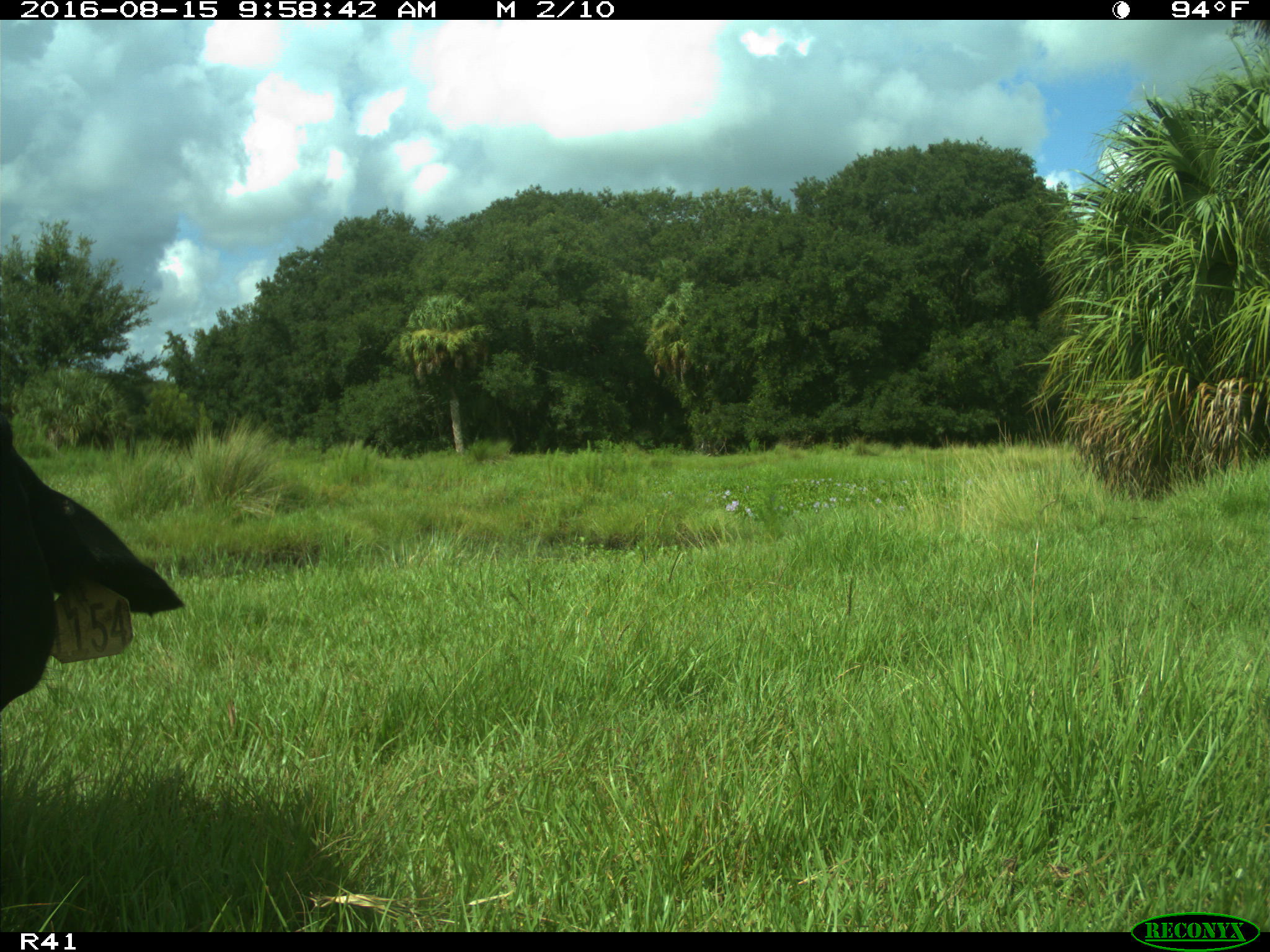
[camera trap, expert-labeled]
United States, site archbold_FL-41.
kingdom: Animalia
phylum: Chordata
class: Mammalia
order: Artiodactyla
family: Bovidae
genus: Bos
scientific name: Bos taurus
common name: domestic cow